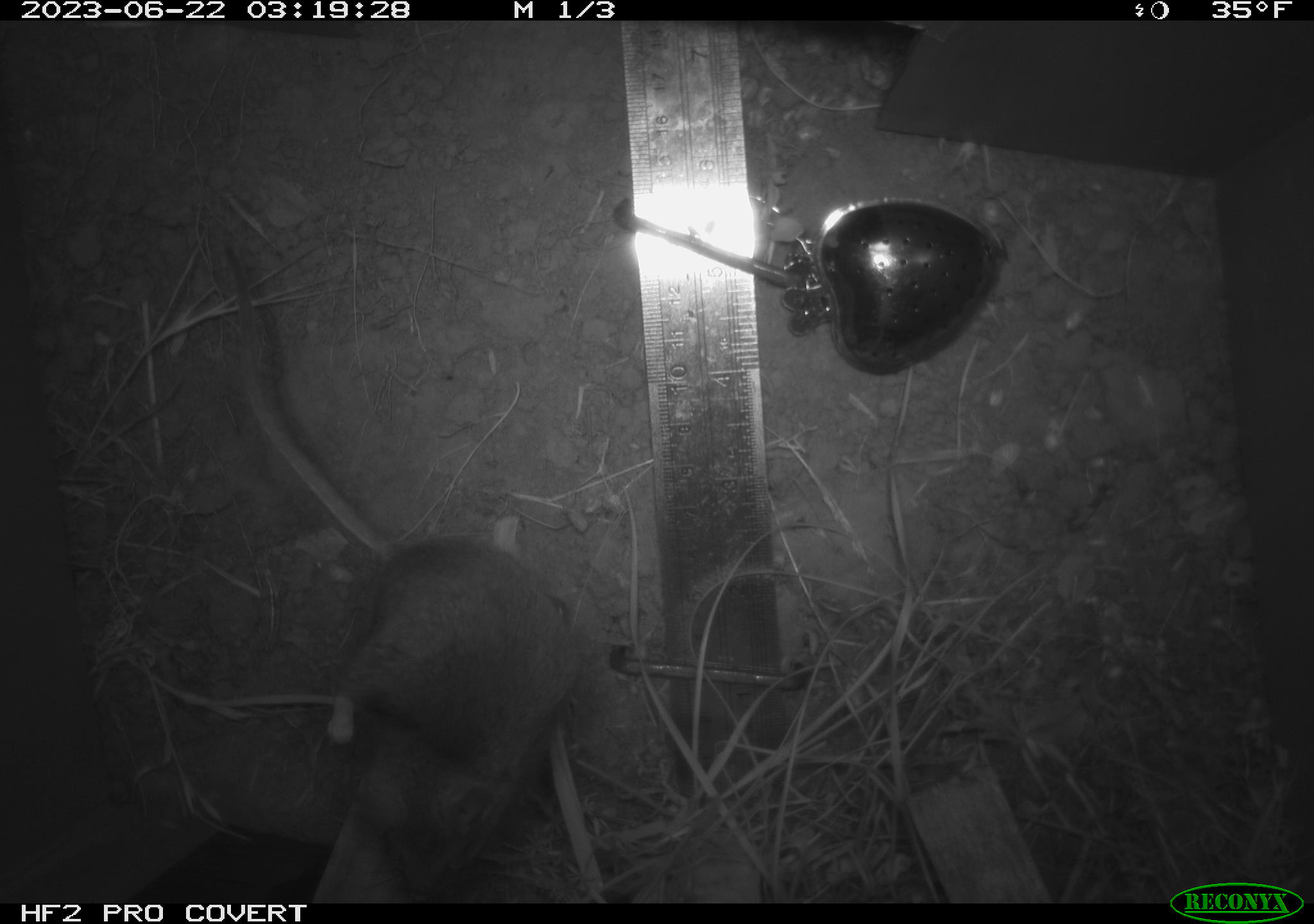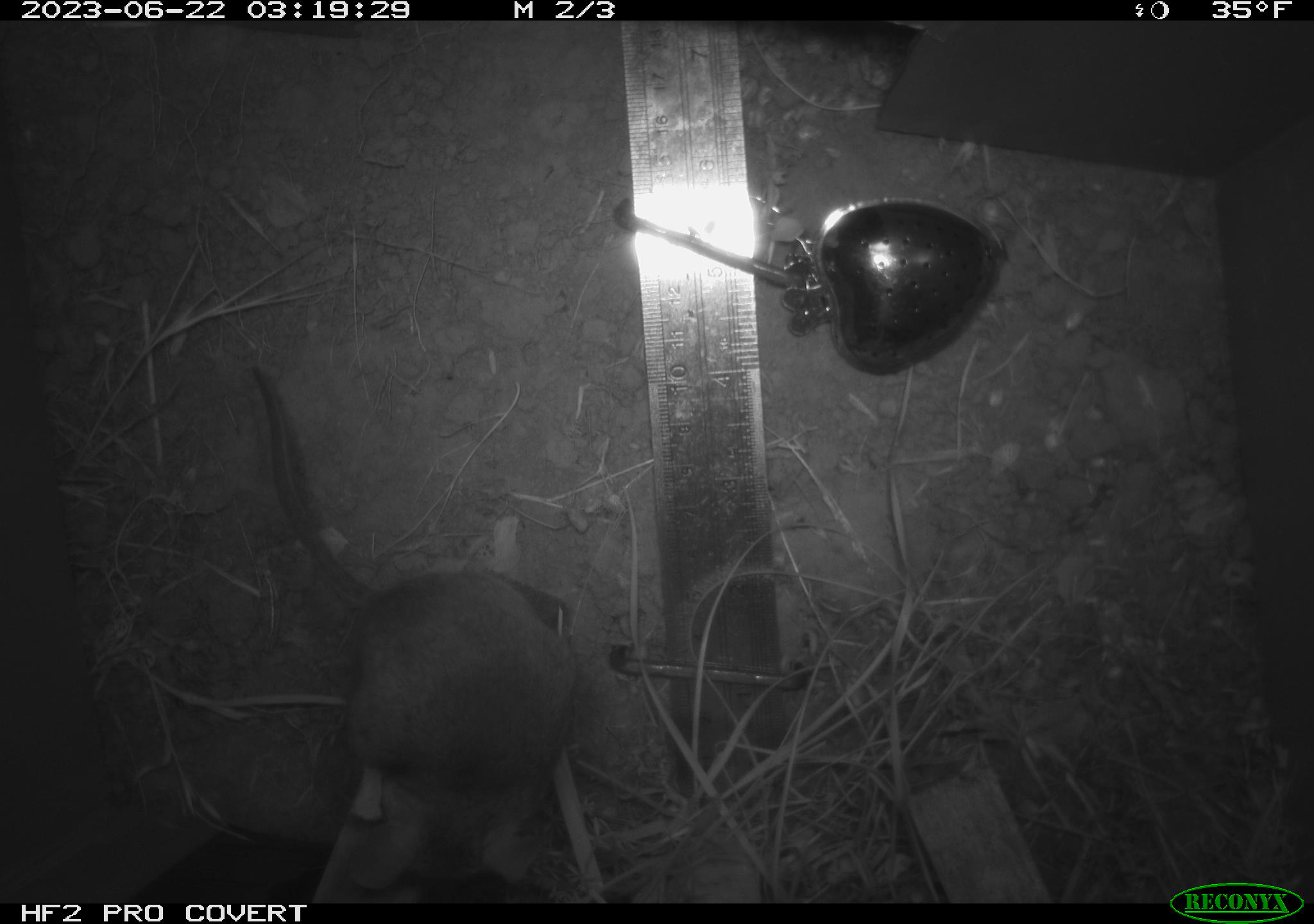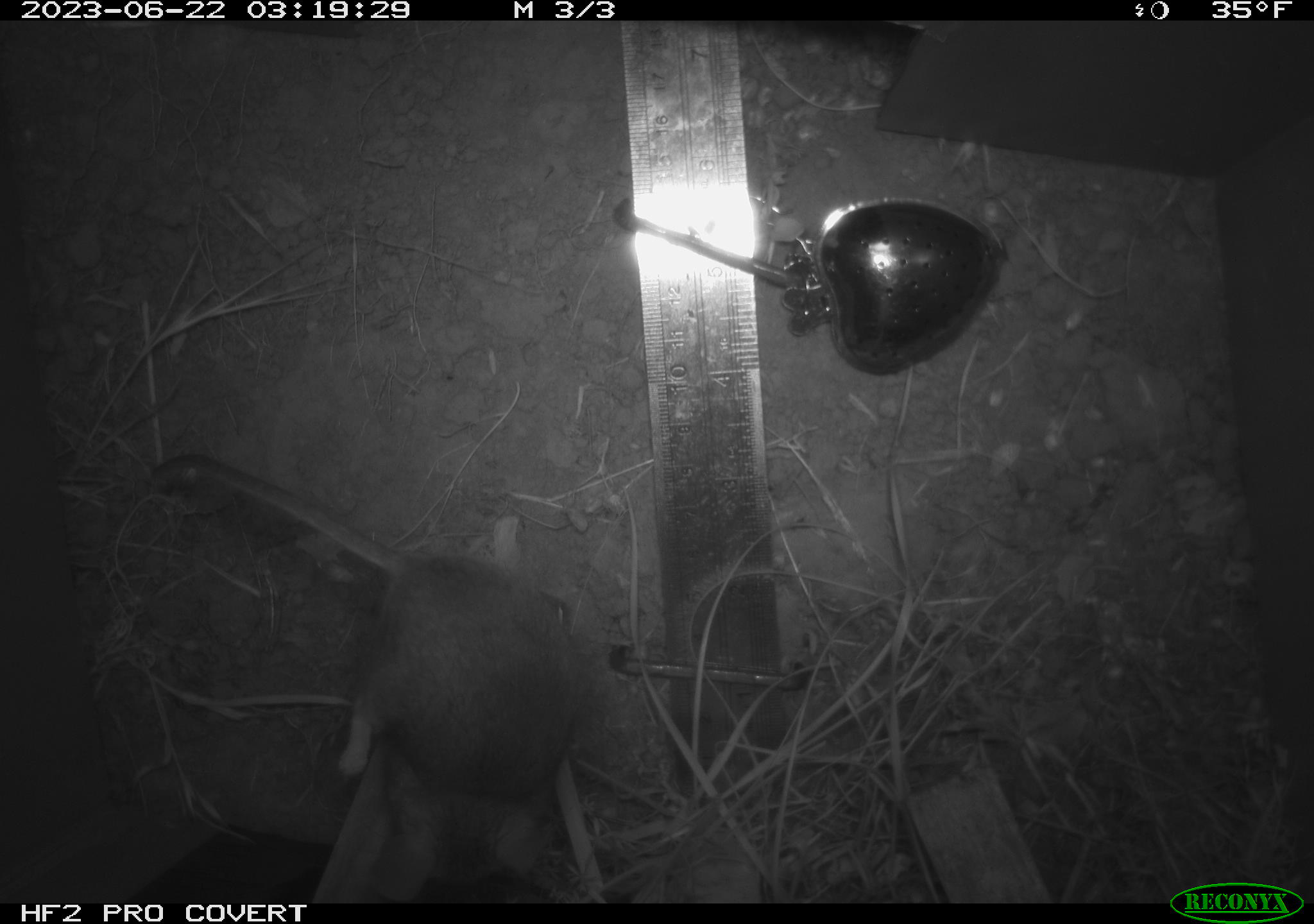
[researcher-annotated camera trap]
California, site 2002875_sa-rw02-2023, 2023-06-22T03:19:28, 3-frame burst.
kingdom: Animalia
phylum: Chordata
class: Mammalia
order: Rodentia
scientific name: Rodentia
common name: mouse species